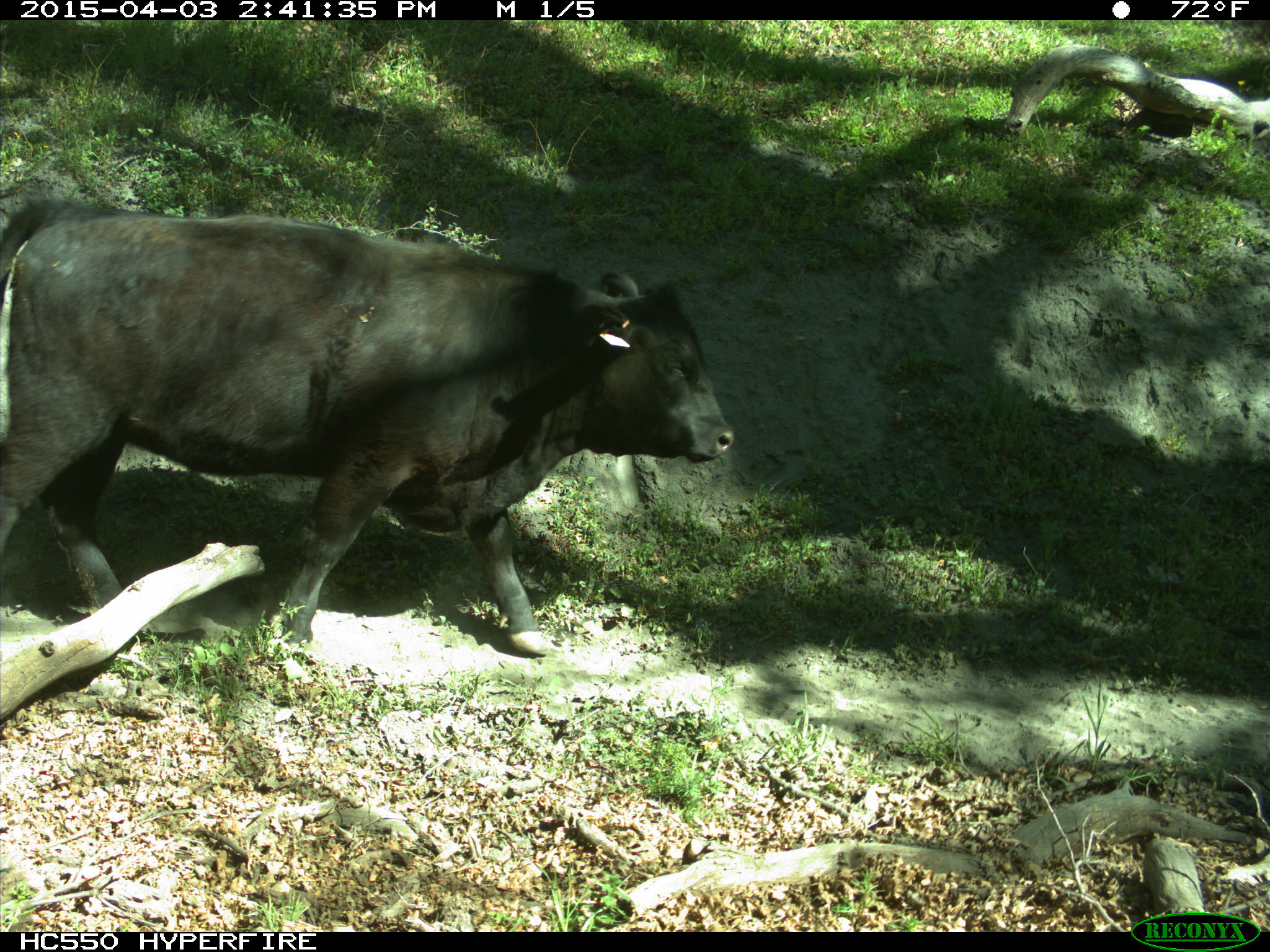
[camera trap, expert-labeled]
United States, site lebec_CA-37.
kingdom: Animalia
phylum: Chordata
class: Mammalia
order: Artiodactyla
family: Bovidae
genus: Bos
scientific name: Bos taurus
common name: domestic cow